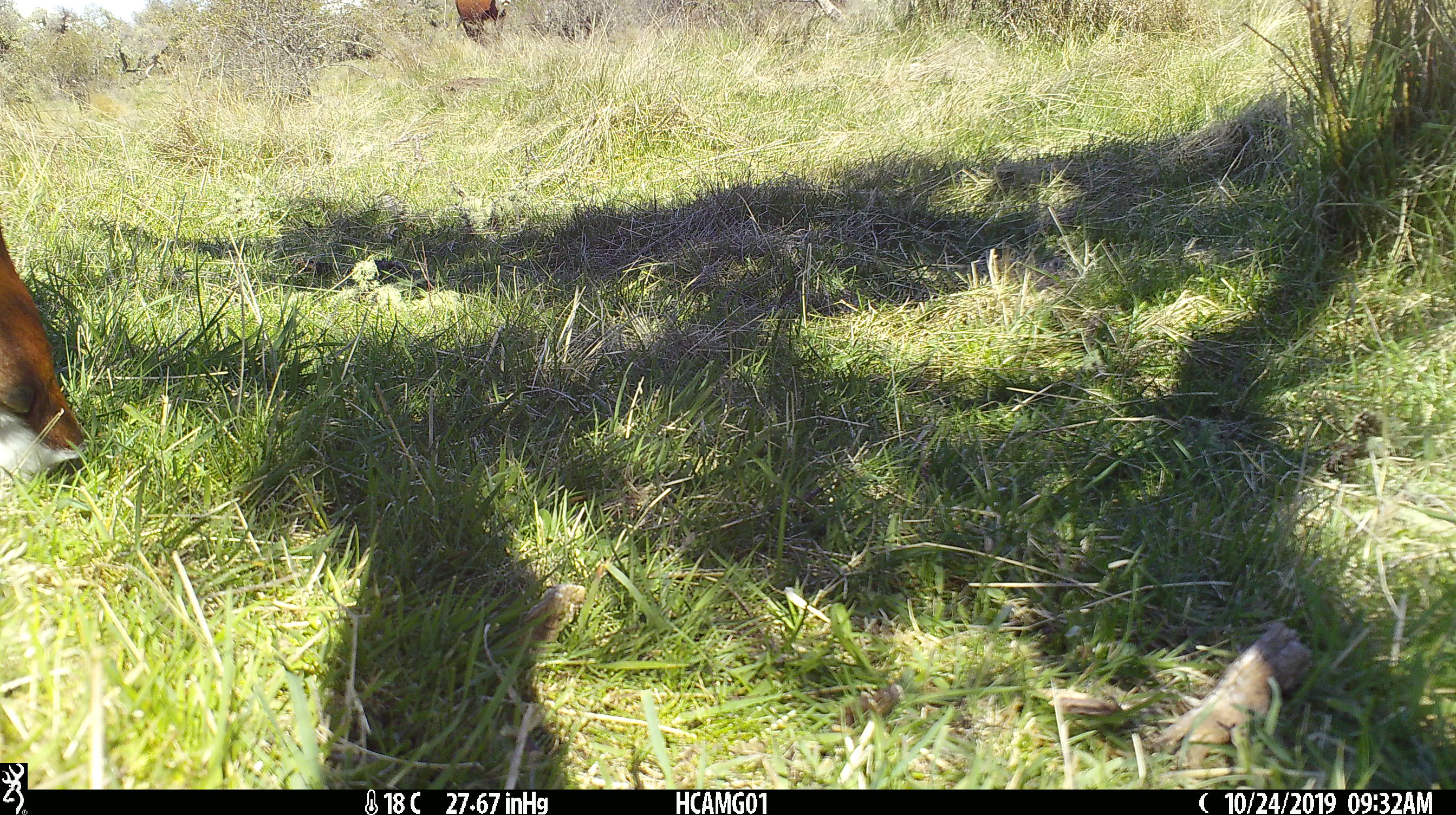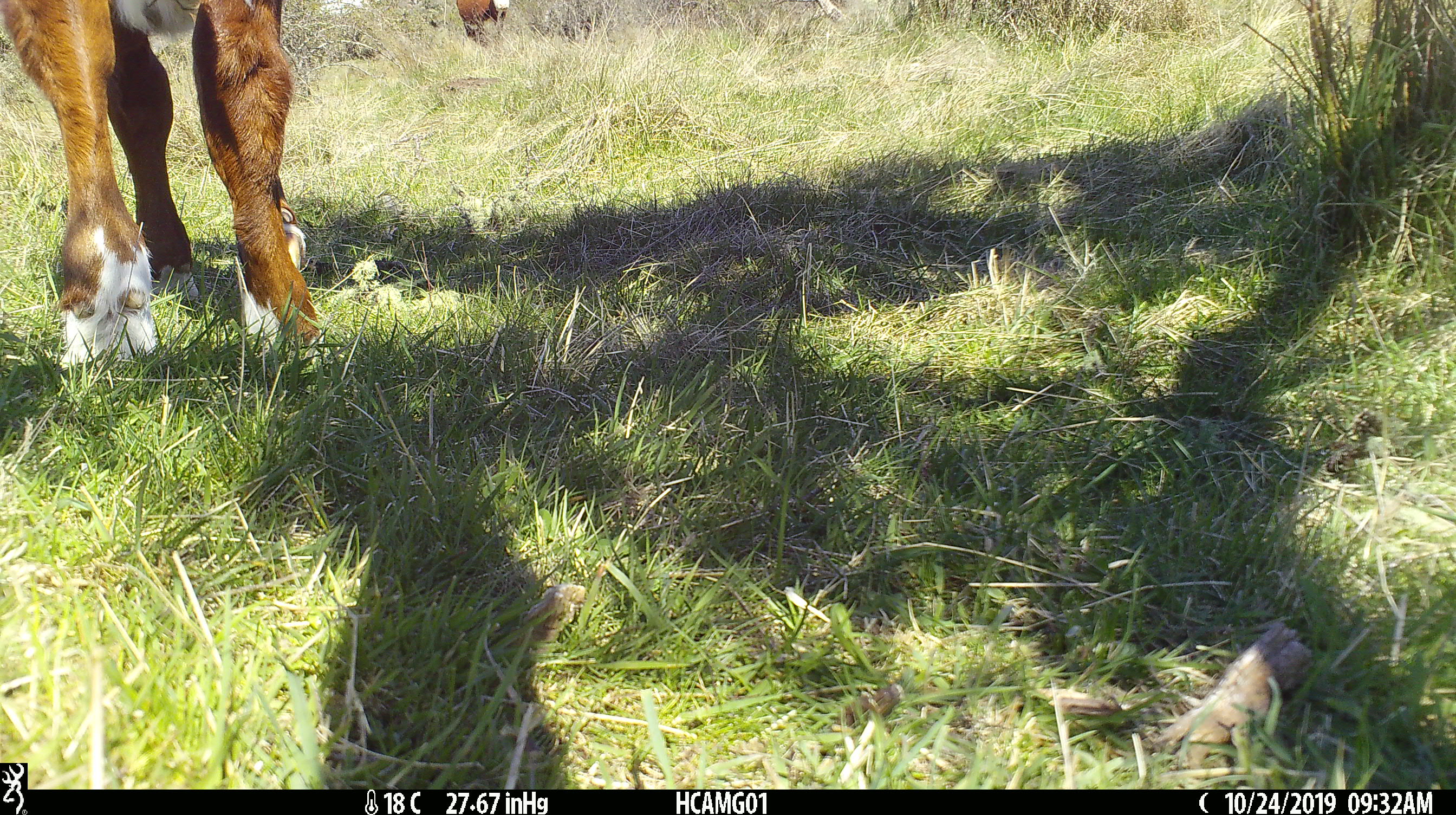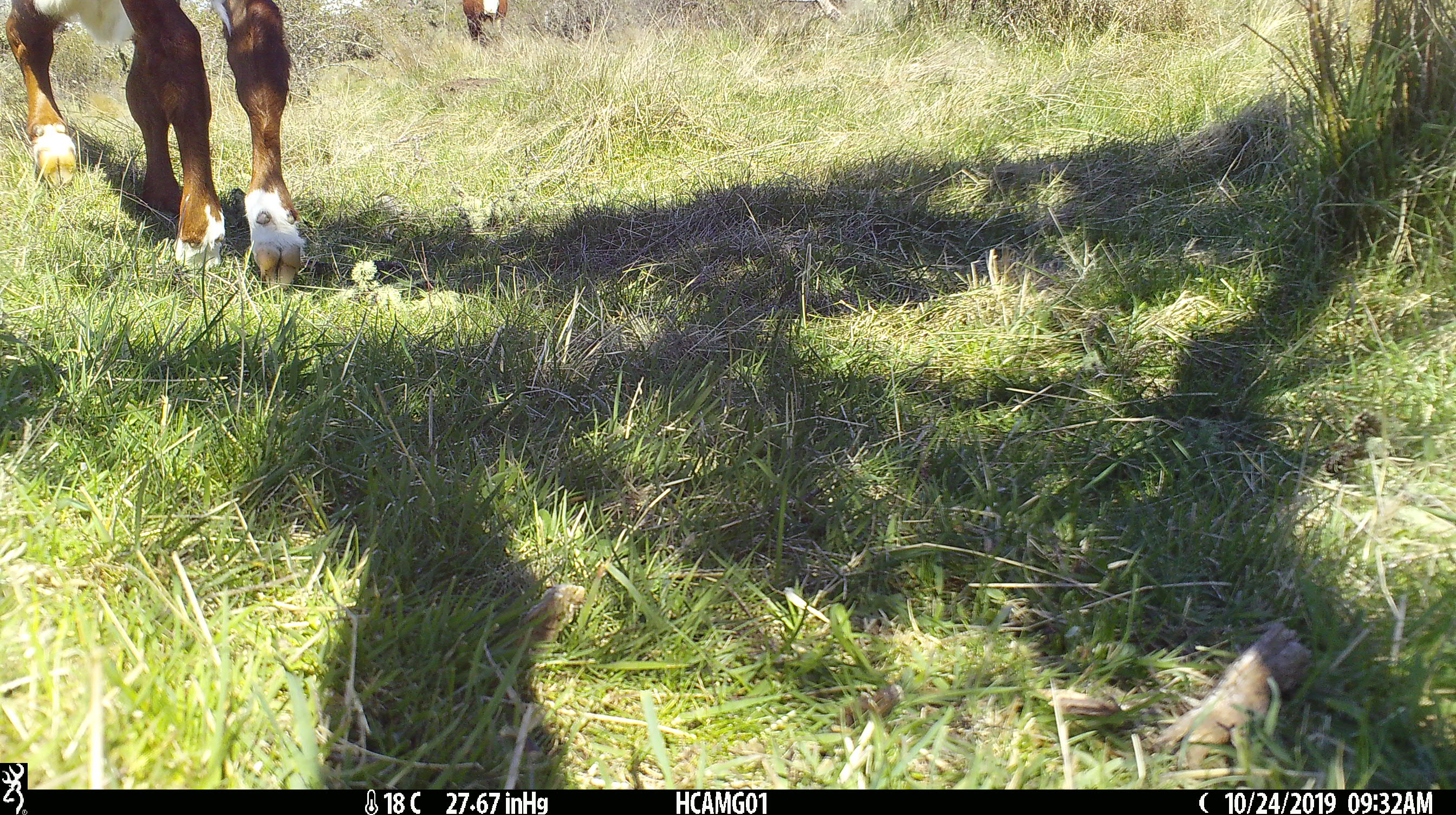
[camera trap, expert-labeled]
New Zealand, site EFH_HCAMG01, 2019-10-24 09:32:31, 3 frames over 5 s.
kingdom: Animalia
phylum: Chordata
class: Mammalia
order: Artiodactyla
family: Bovidae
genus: Bos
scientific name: Bos taurus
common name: domestic cow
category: cow